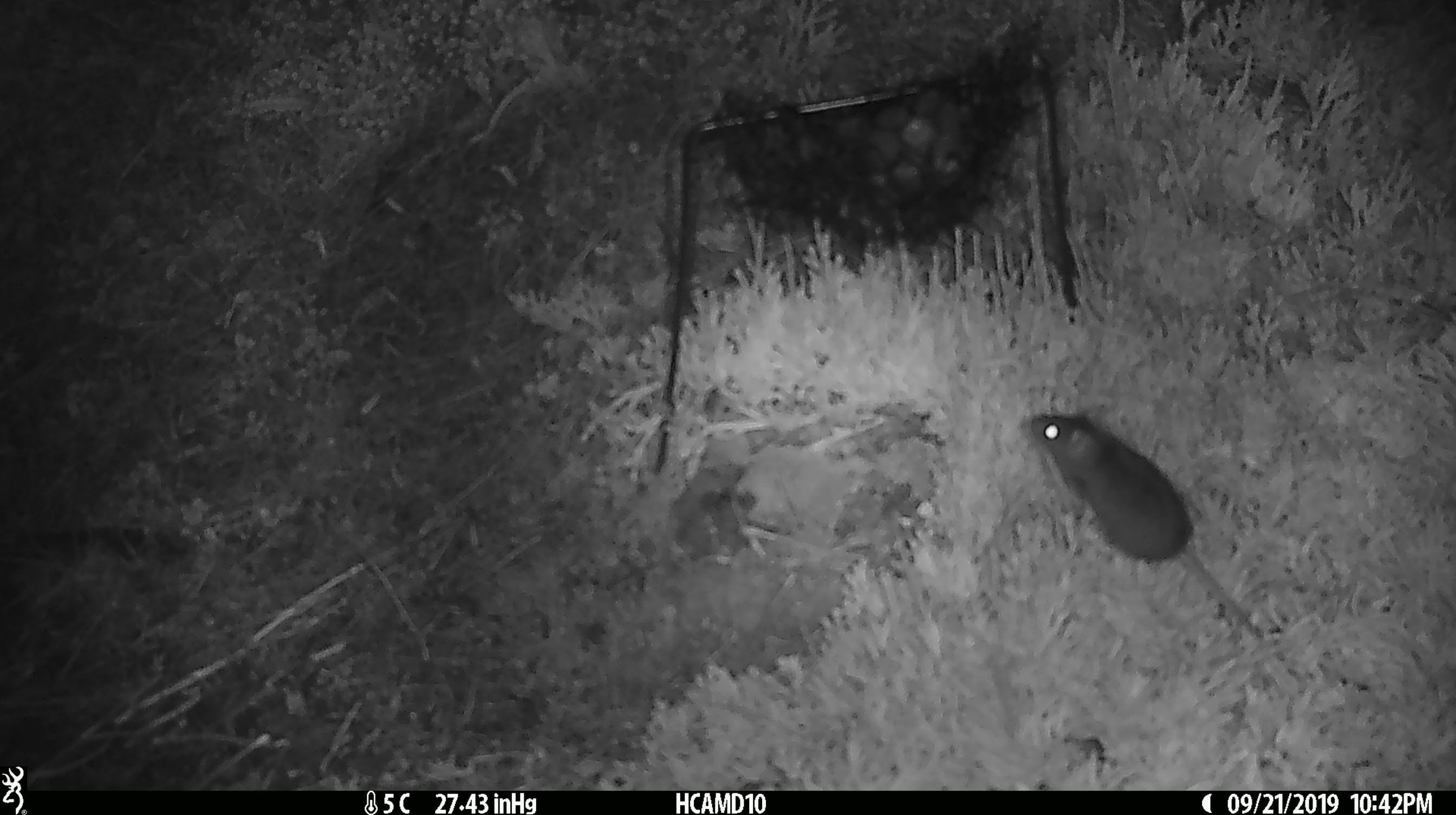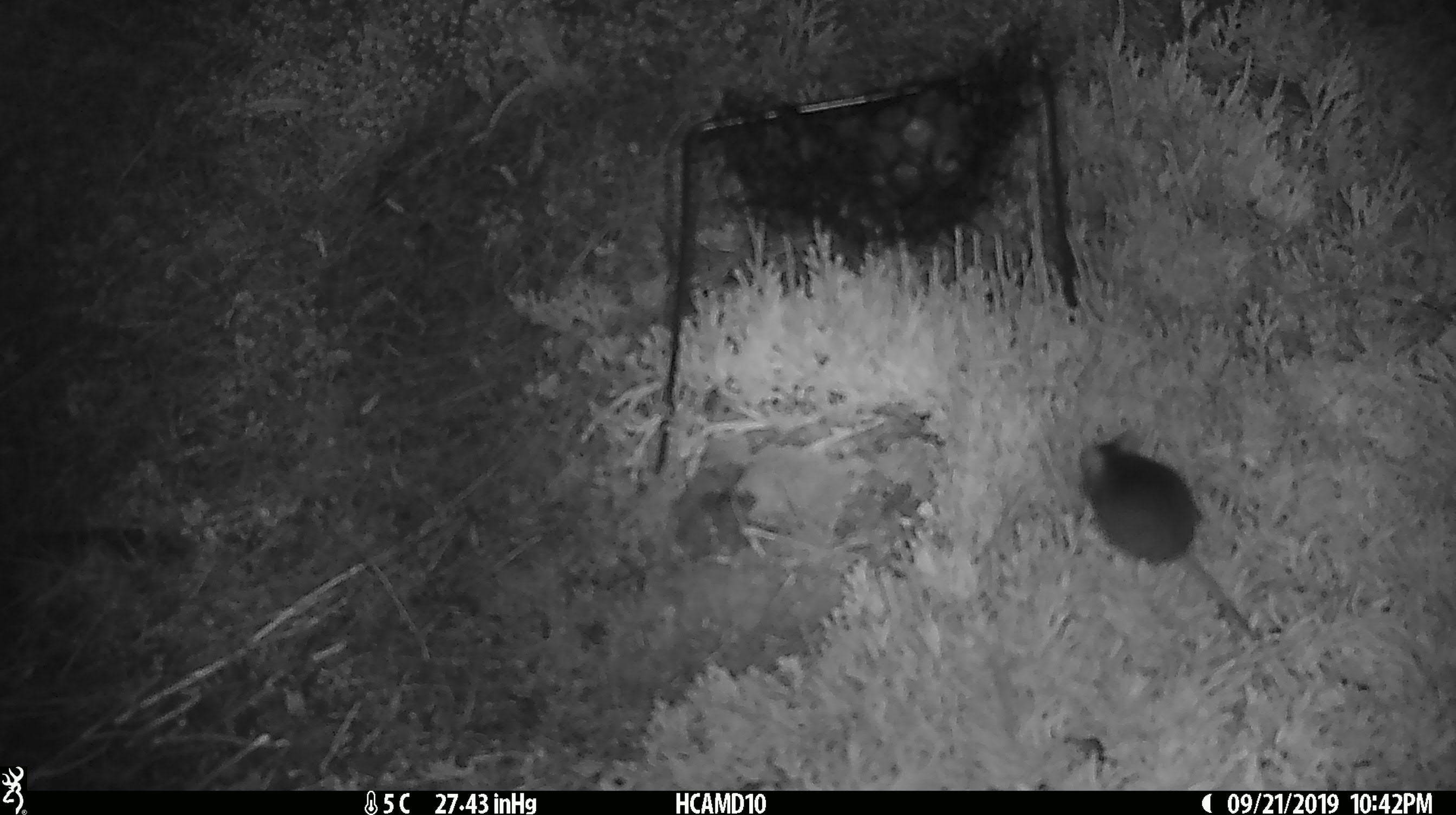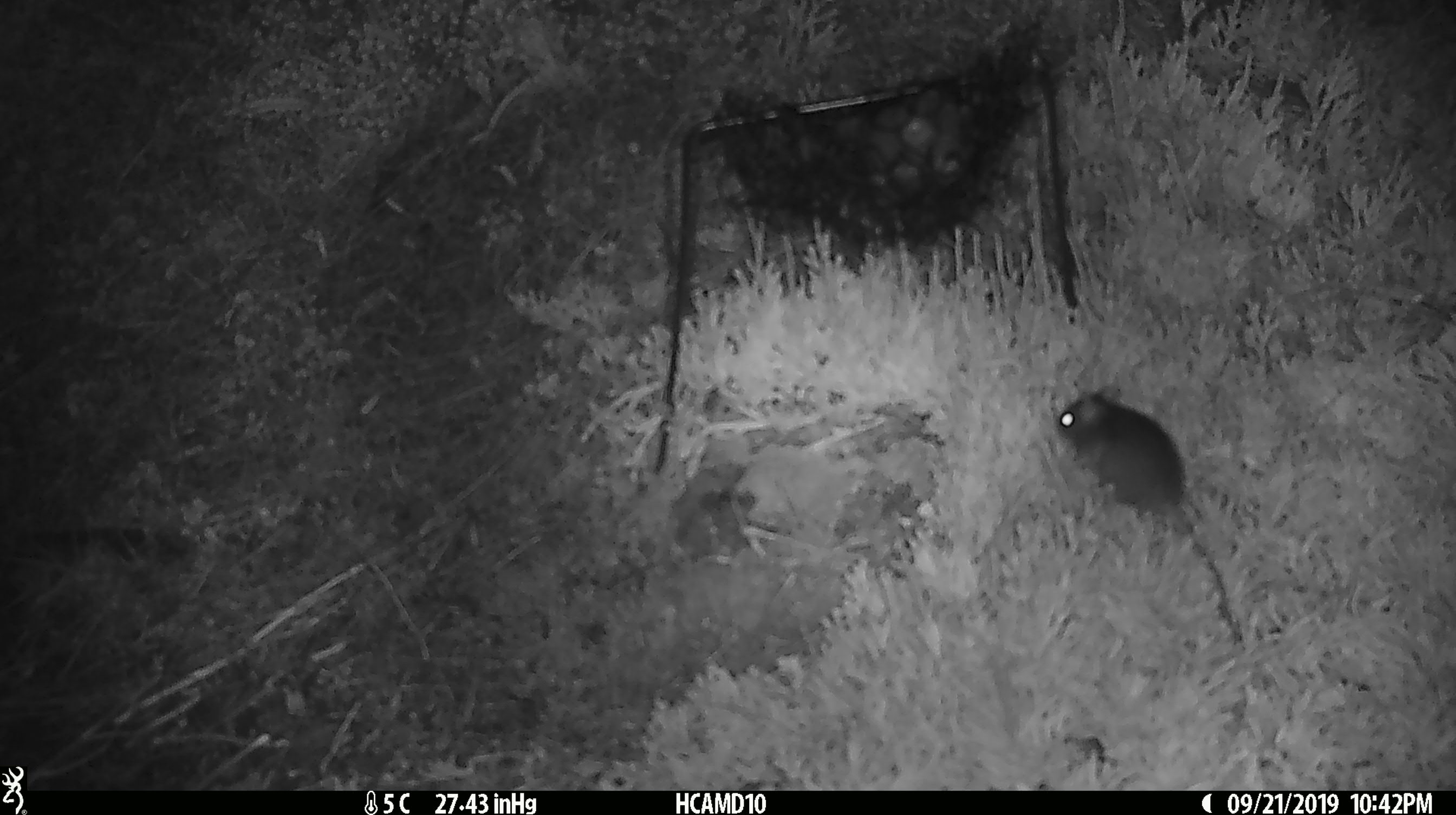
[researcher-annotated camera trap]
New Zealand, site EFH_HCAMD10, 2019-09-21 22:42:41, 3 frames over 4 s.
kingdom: Animalia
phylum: Chordata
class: Mammalia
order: Rodentia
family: Muridae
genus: Mus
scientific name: Mus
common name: mouse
Mouse (Mus).